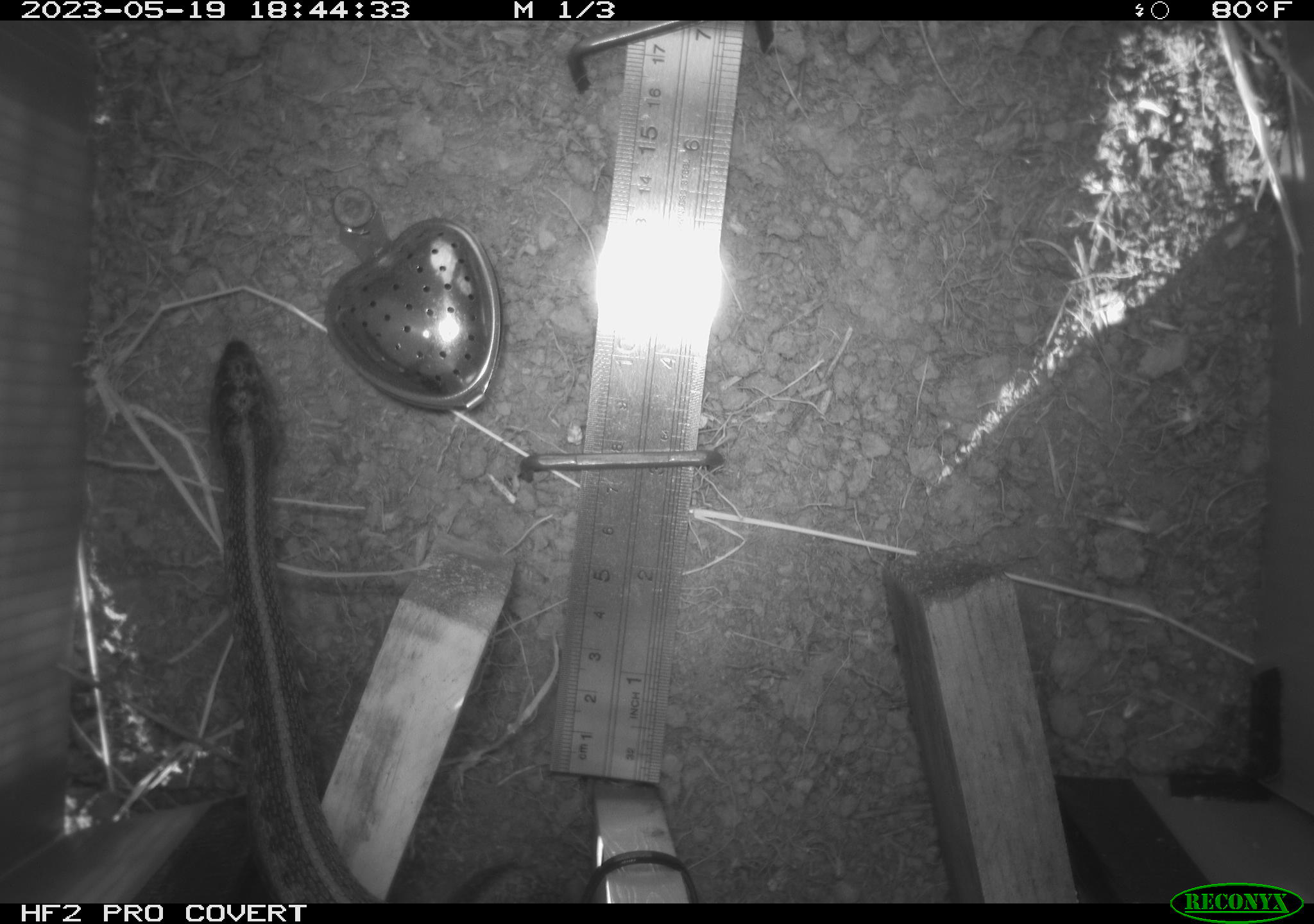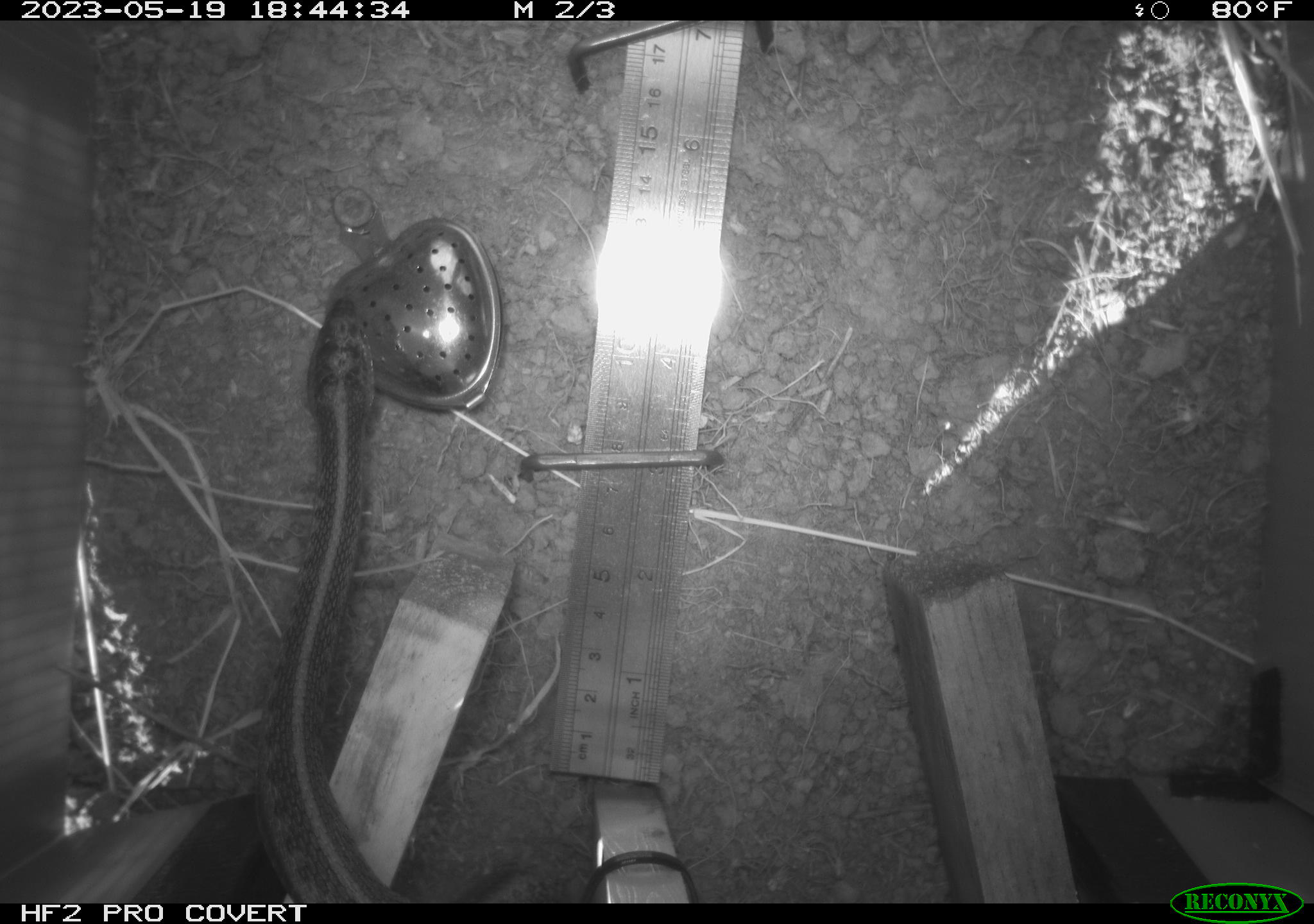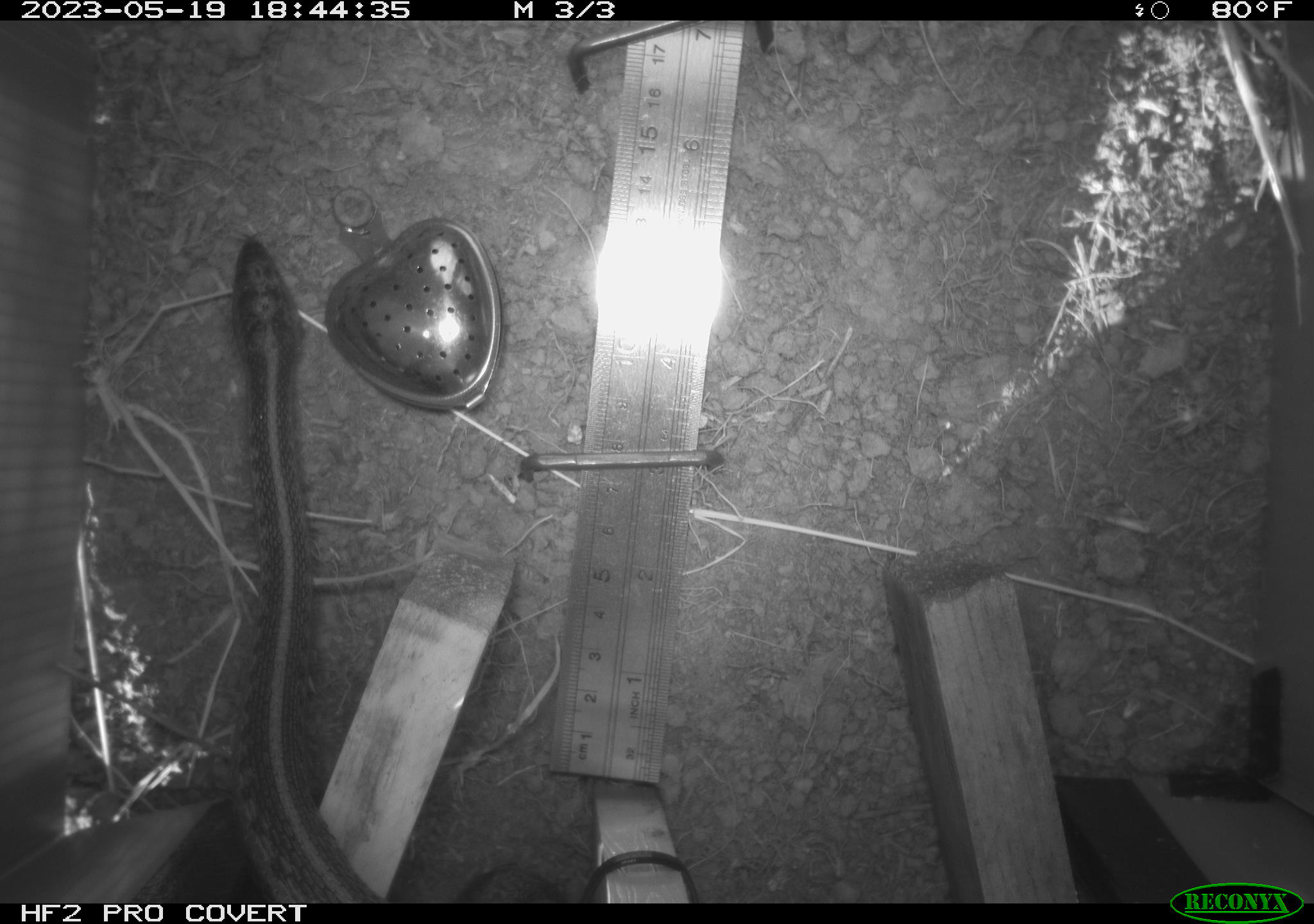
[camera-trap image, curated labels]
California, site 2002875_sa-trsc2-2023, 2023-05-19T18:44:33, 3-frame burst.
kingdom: Animalia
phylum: Chordata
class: Reptilia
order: Squamata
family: Colubridae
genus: Thamnophis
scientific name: Thamnophis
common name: american gartersnakes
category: thamnophis species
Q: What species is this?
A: Thamnophis species (american gartersnakes) (Thamnophis).